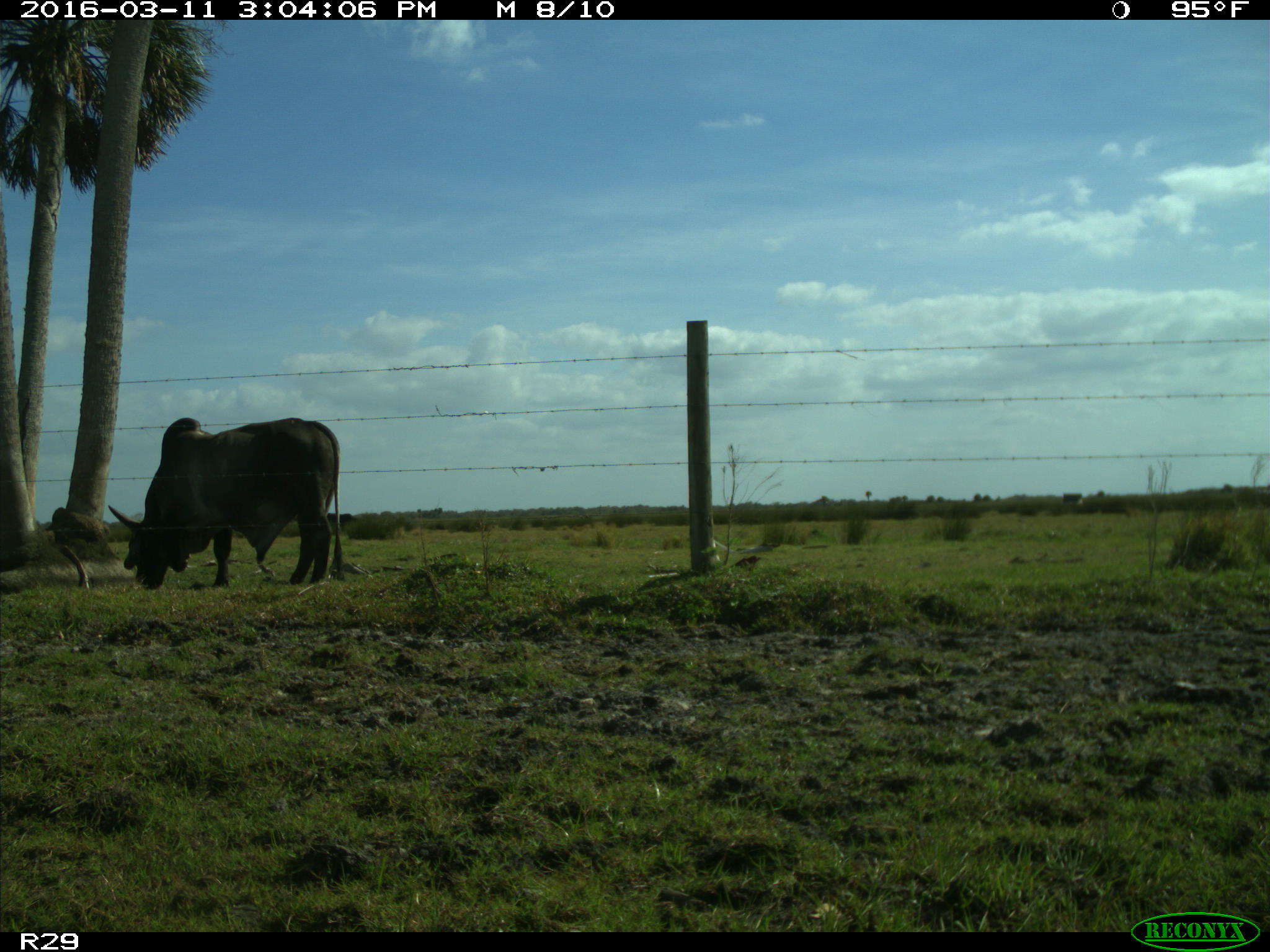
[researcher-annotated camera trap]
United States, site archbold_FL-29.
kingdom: Animalia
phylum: Chordata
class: Mammalia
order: Artiodactyla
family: Bovidae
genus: Bos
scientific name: Bos taurus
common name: domestic cow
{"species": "Bos taurus (domestic cow)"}